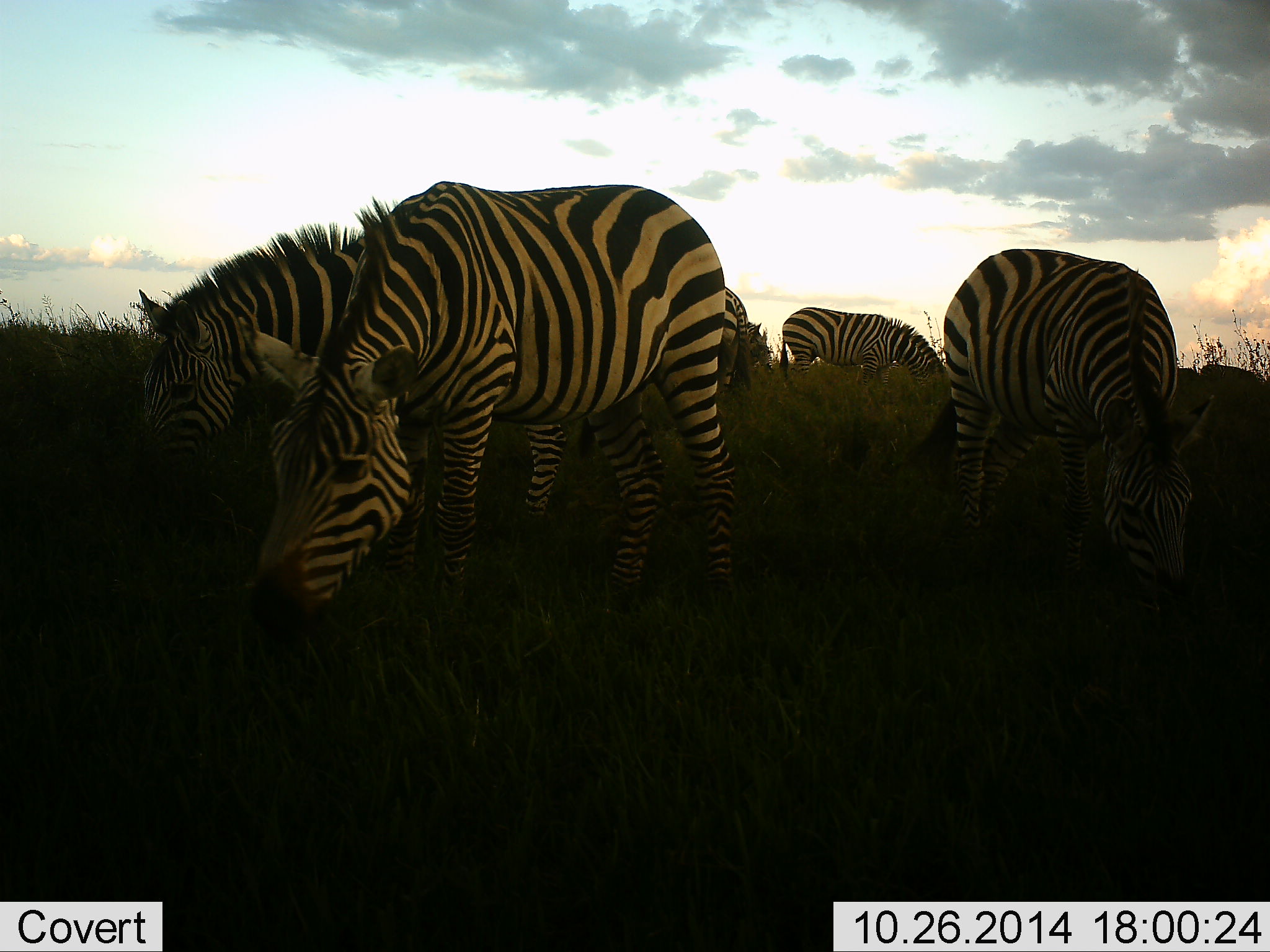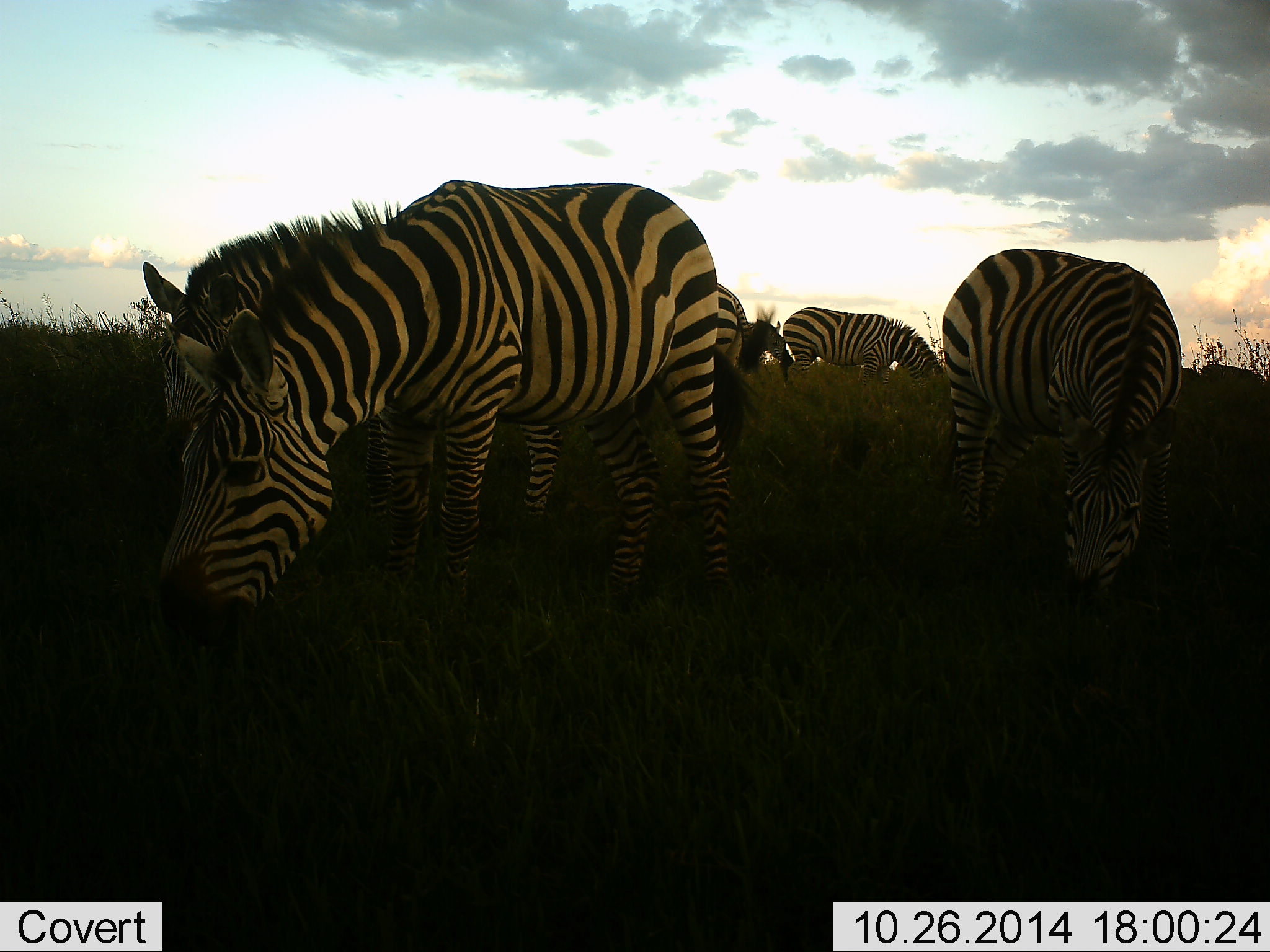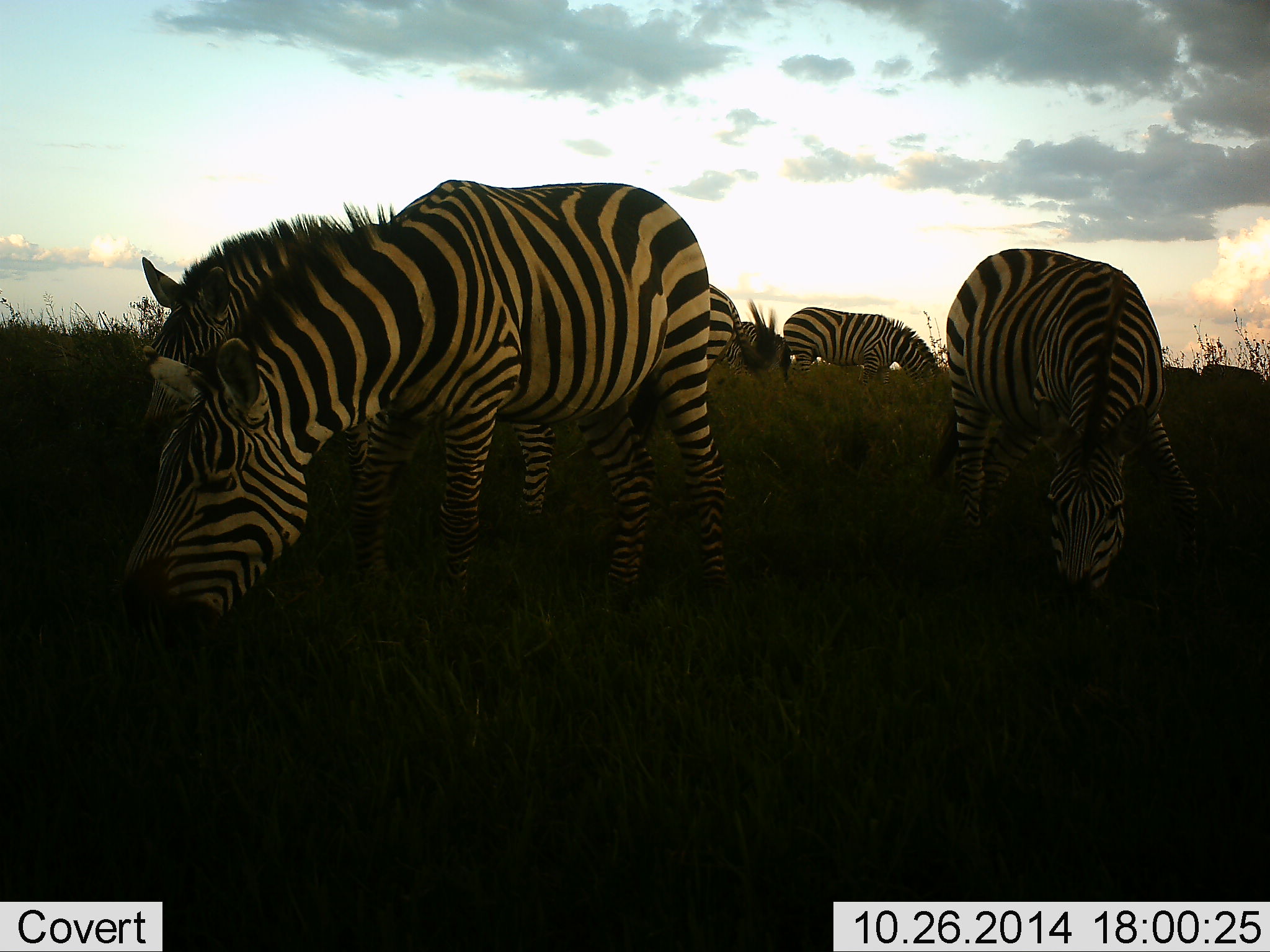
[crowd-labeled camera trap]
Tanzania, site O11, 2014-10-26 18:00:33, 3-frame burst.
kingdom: Animalia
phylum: Chordata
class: Mammalia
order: Perissodactyla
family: Equidae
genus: Equus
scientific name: Equus quagga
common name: plains zebra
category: zebra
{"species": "zebra (plains zebra) (Equus quagga)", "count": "5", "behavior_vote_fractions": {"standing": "30%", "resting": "0%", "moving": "10%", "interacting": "0%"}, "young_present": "0%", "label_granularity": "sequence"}